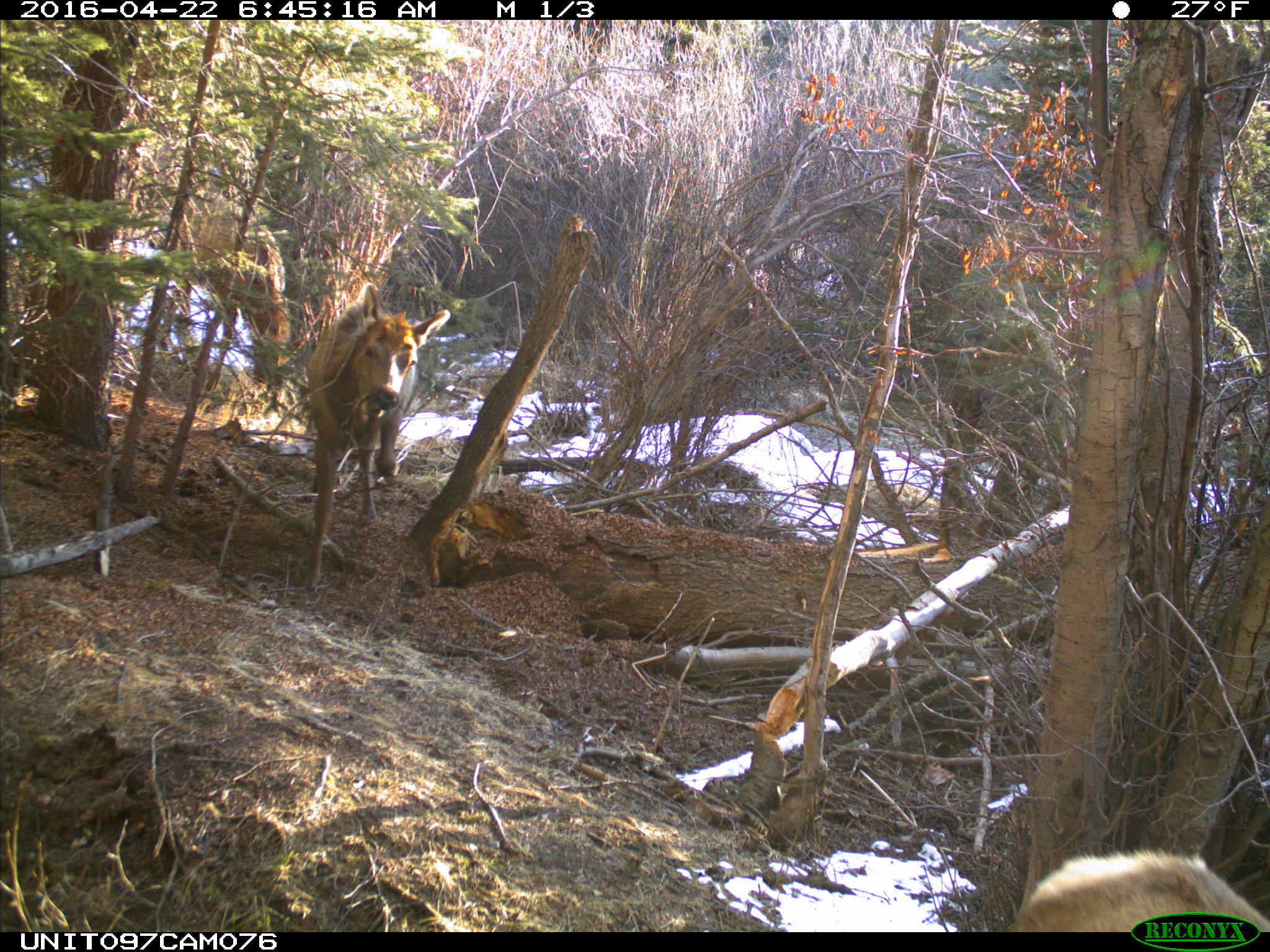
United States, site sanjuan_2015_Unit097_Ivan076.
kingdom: Animalia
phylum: Chordata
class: Mammalia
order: Artiodactyla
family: Cervidae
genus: Cervus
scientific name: Cervus elaphus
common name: red deer